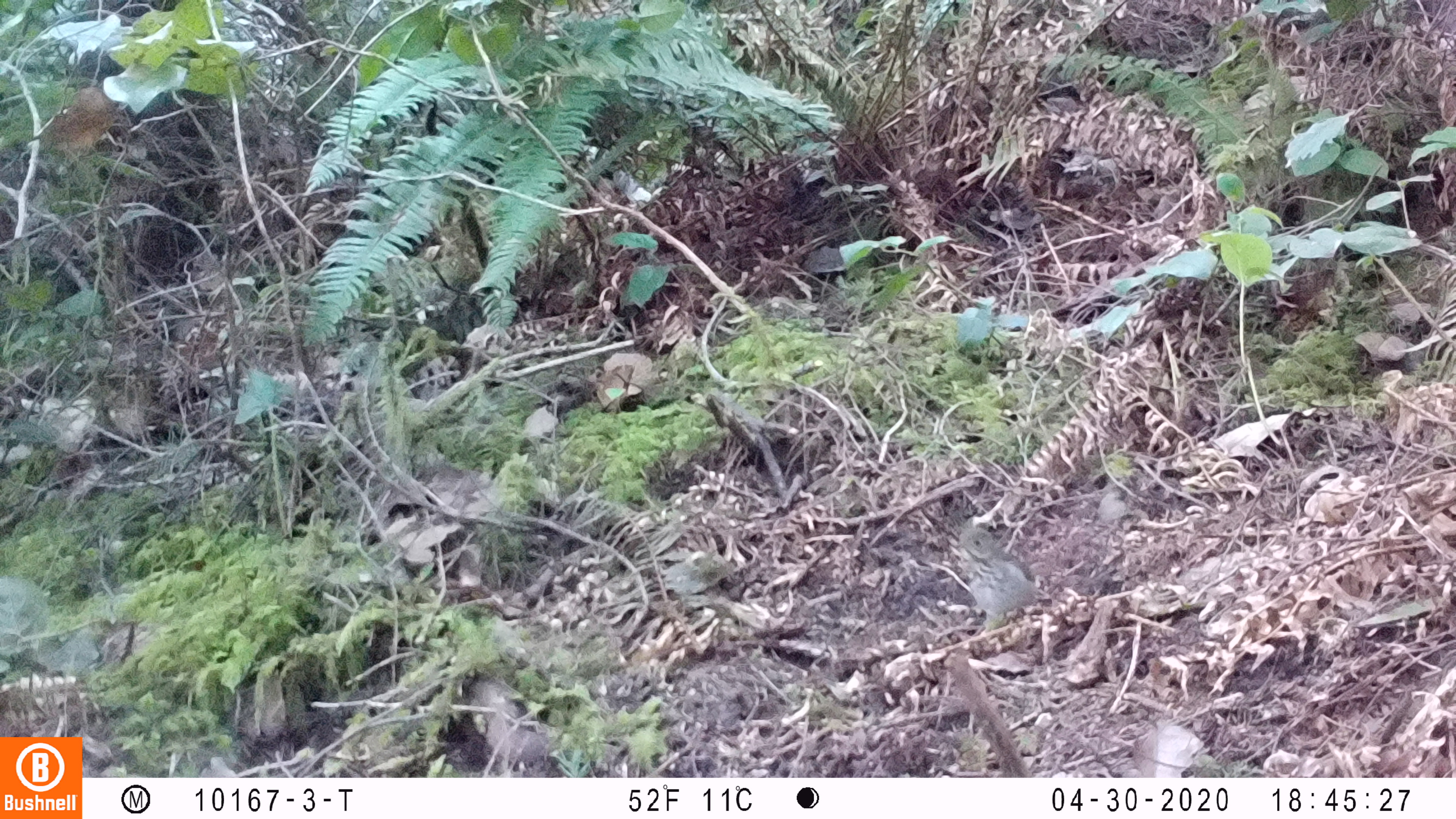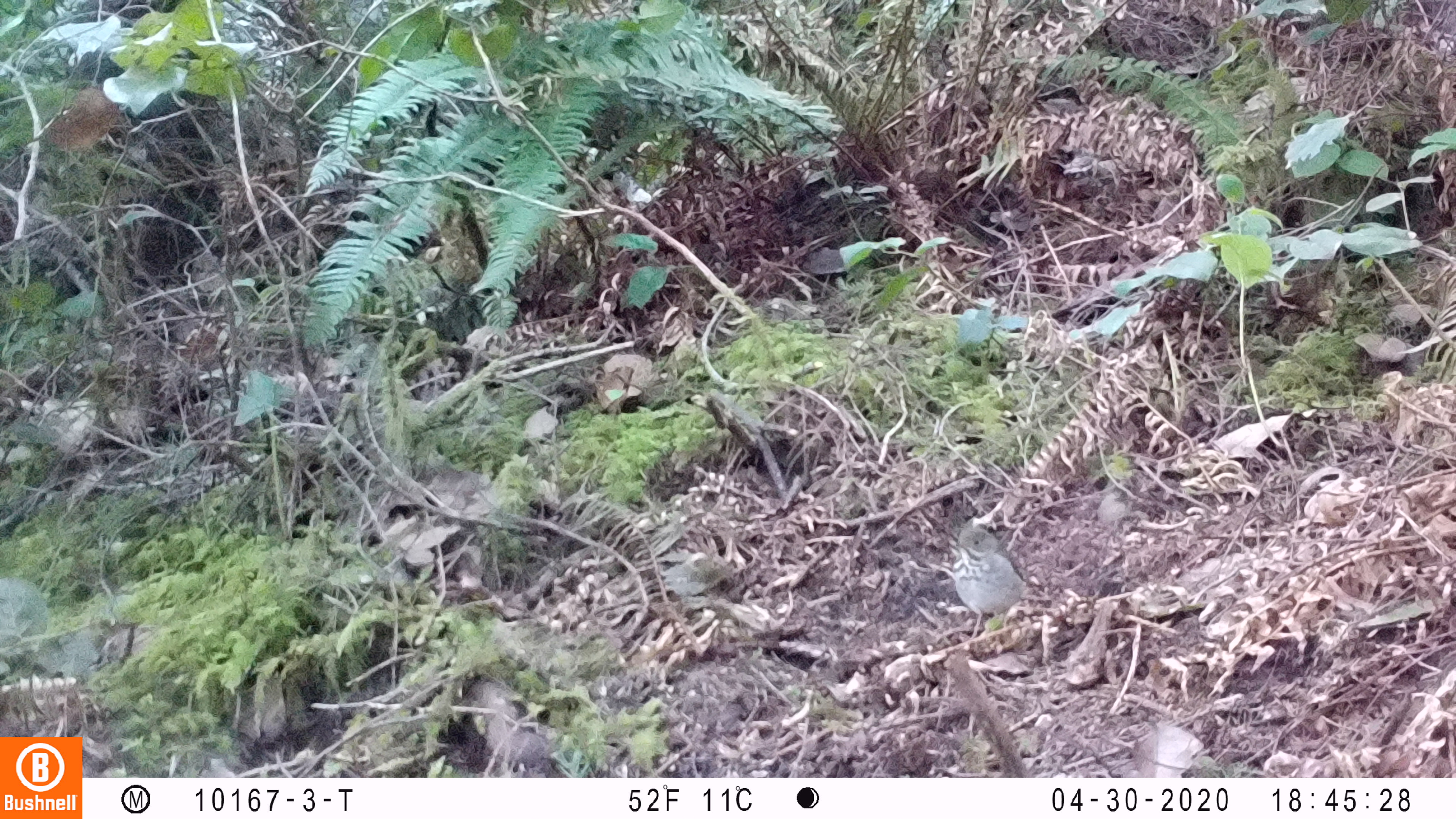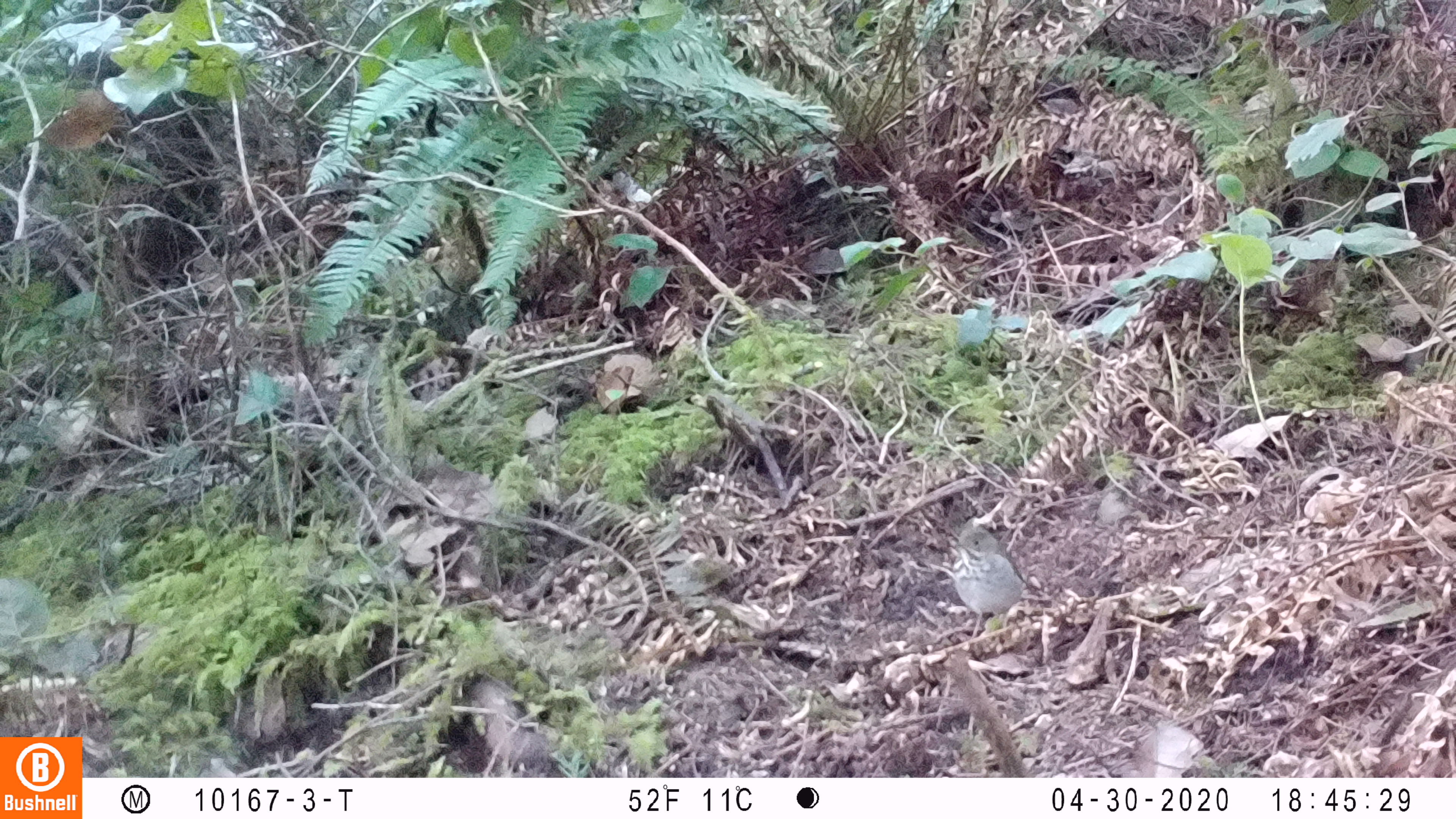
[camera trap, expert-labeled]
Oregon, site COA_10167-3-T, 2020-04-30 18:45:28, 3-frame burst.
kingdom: Animalia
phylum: Chordata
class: Aves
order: Passeriformes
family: Turdidae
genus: Catharus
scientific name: Catharus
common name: brown thrushes and nightingale-thrushes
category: catharus species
Catharus species (brown thrushes and nightingale-thrushes) (Catharus).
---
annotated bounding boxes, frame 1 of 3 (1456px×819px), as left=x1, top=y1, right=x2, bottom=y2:
catharus species: left=941, top=510, right=1061, bottom=642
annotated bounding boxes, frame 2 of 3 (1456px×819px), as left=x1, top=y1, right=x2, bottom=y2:
catharus species: left=934, top=509, right=1045, bottom=654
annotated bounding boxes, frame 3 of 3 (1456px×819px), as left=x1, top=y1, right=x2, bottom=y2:
catharus species: left=941, top=509, right=1049, bottom=658